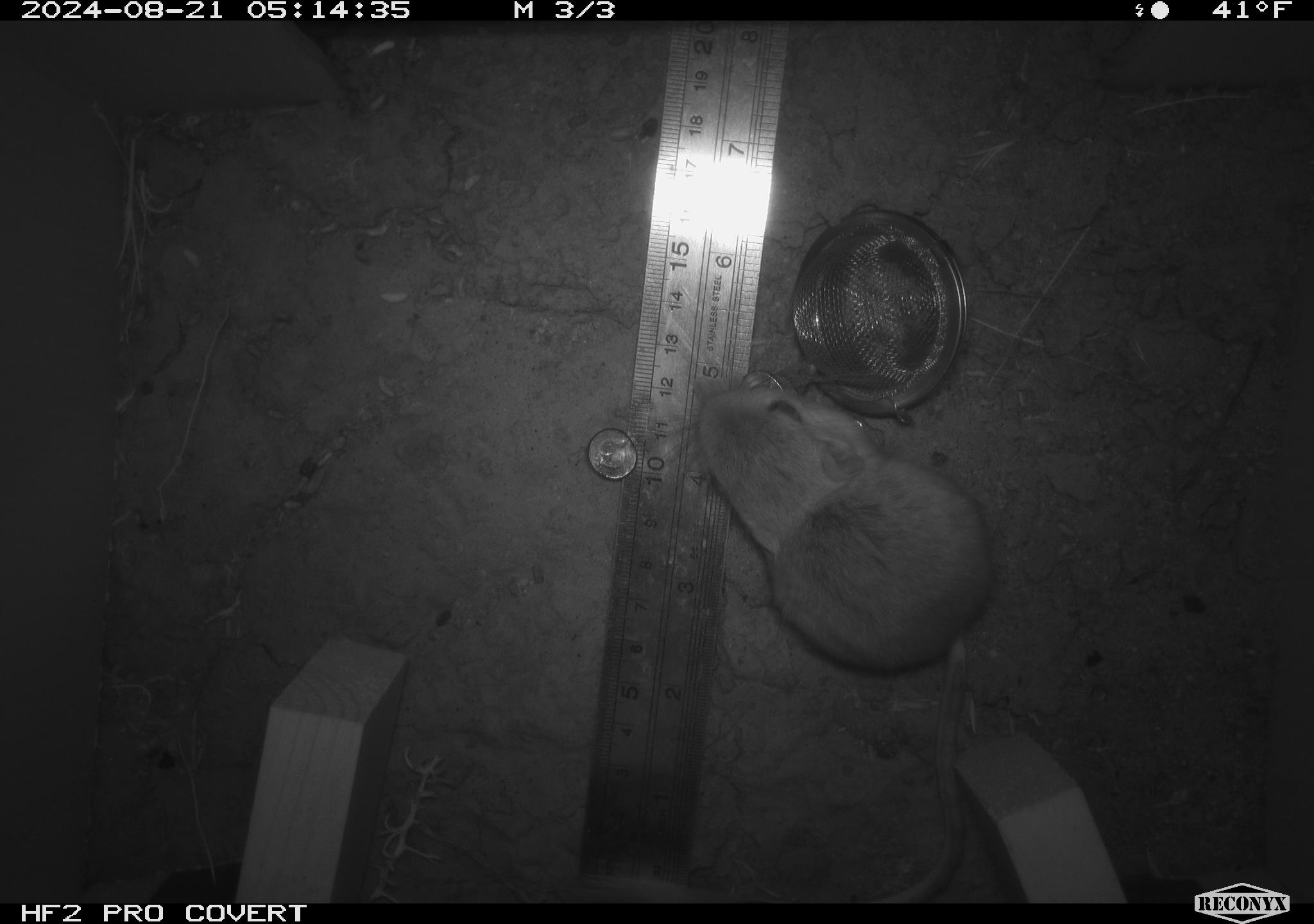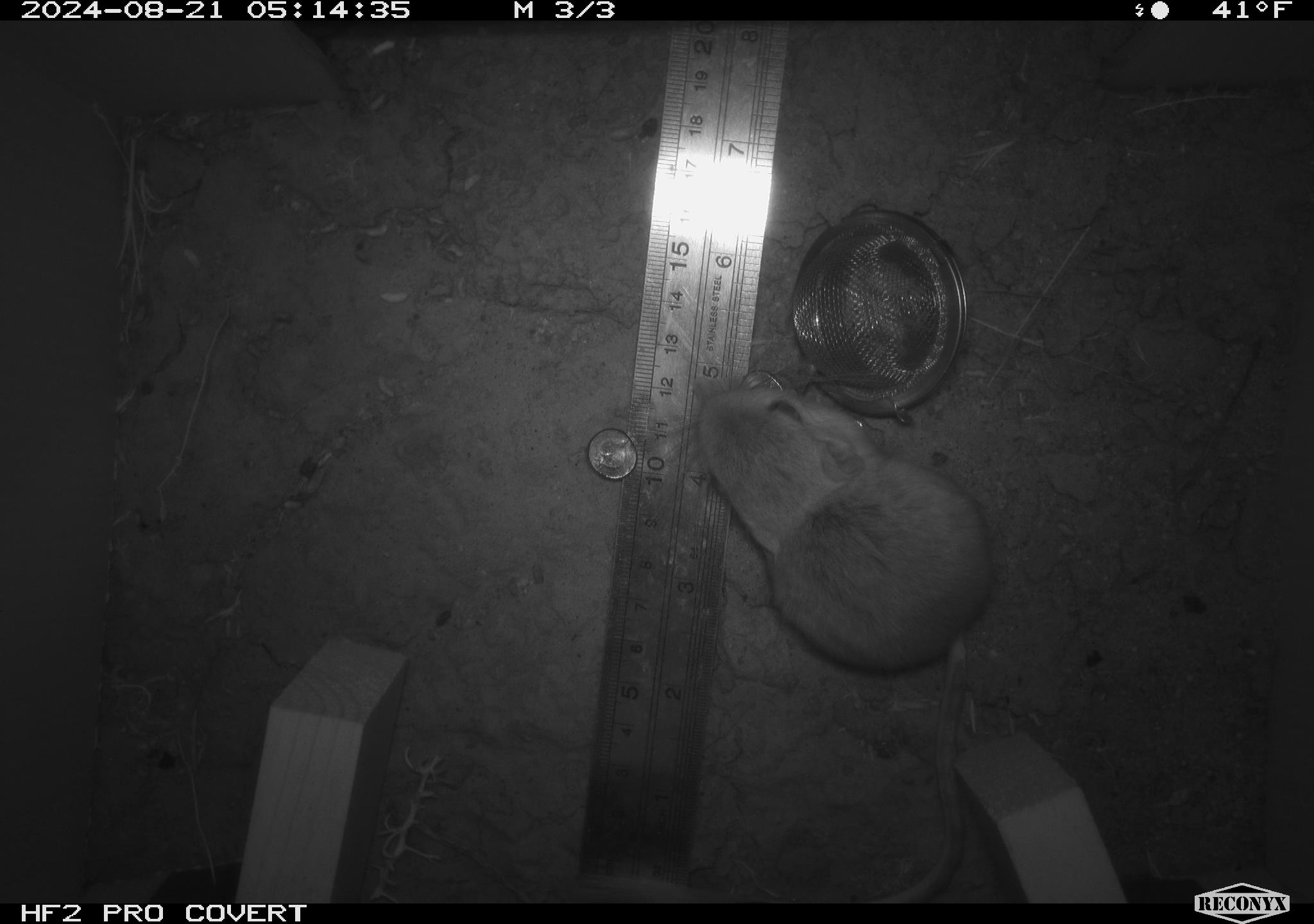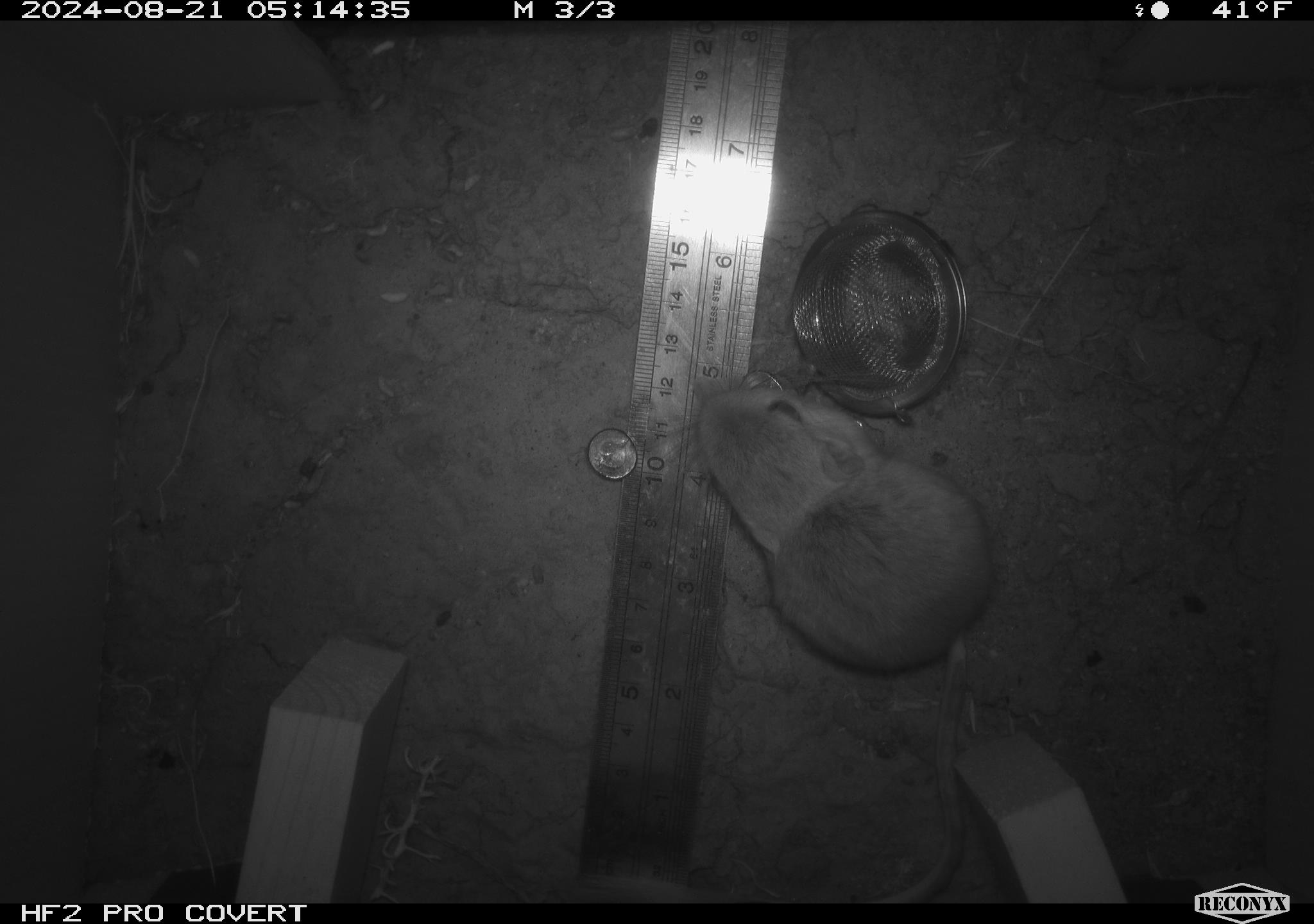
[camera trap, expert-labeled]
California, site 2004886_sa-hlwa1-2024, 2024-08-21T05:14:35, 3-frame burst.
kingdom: Animalia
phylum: Chordata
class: Mammalia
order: Rodentia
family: Heteromyidae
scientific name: Heteromyidae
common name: kangaroo rats and pocket mice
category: heteromyidae family